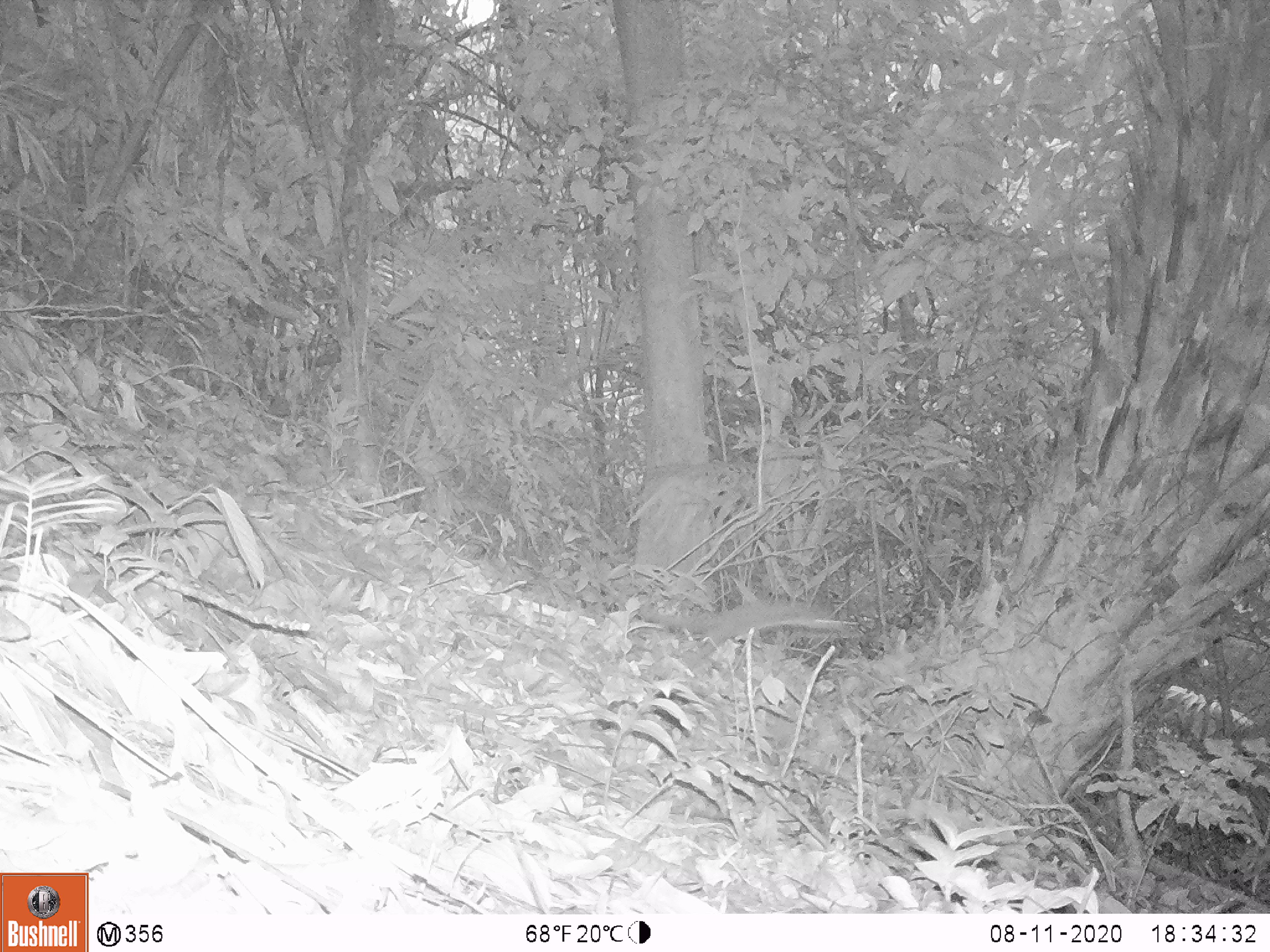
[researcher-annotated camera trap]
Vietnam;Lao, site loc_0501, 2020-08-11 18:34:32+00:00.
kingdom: Animalia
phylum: Chordata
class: Mammalia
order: Rodentia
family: Sciuridae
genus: Sciurus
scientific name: Sciurus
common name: squirrel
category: unidentified squirrel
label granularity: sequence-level